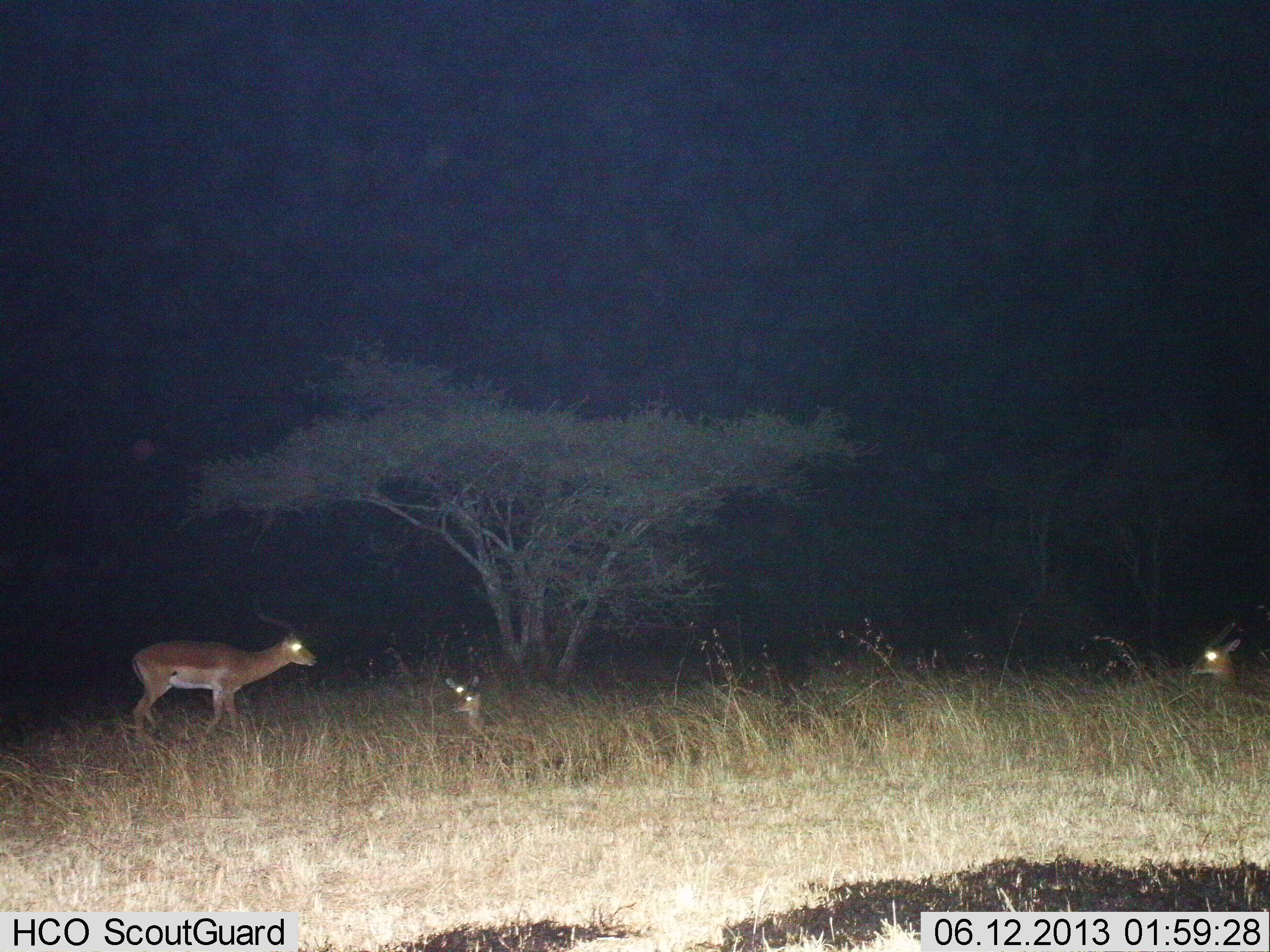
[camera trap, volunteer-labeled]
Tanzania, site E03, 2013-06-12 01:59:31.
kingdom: Animalia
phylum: Chordata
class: Mammalia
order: Artiodactyla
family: Bovidae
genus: Aepyceros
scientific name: Aepyceros melampus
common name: impala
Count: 3.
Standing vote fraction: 50%.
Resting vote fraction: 100%.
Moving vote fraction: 50%.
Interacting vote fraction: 0%.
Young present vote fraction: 10%.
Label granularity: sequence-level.